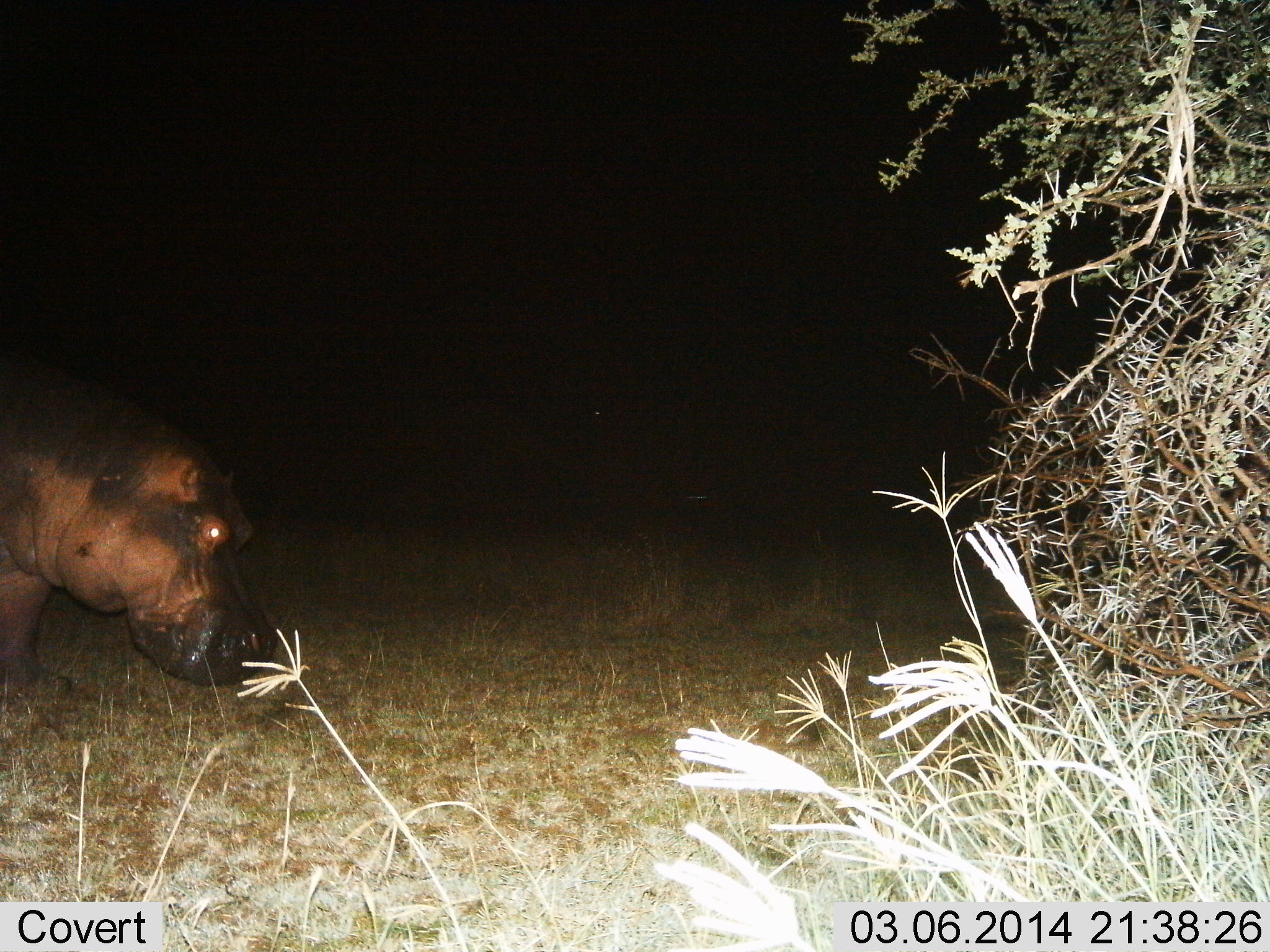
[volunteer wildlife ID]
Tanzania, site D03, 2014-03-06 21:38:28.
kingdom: Animalia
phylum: Chordata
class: Mammalia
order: Artiodactyla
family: Hippopotamidae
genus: Hippopotamus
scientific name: Hippopotamus amphibius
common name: hippopotamus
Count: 1.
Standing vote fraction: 50%.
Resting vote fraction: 0%.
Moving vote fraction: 50%.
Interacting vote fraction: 0%.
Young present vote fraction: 0%.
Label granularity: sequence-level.